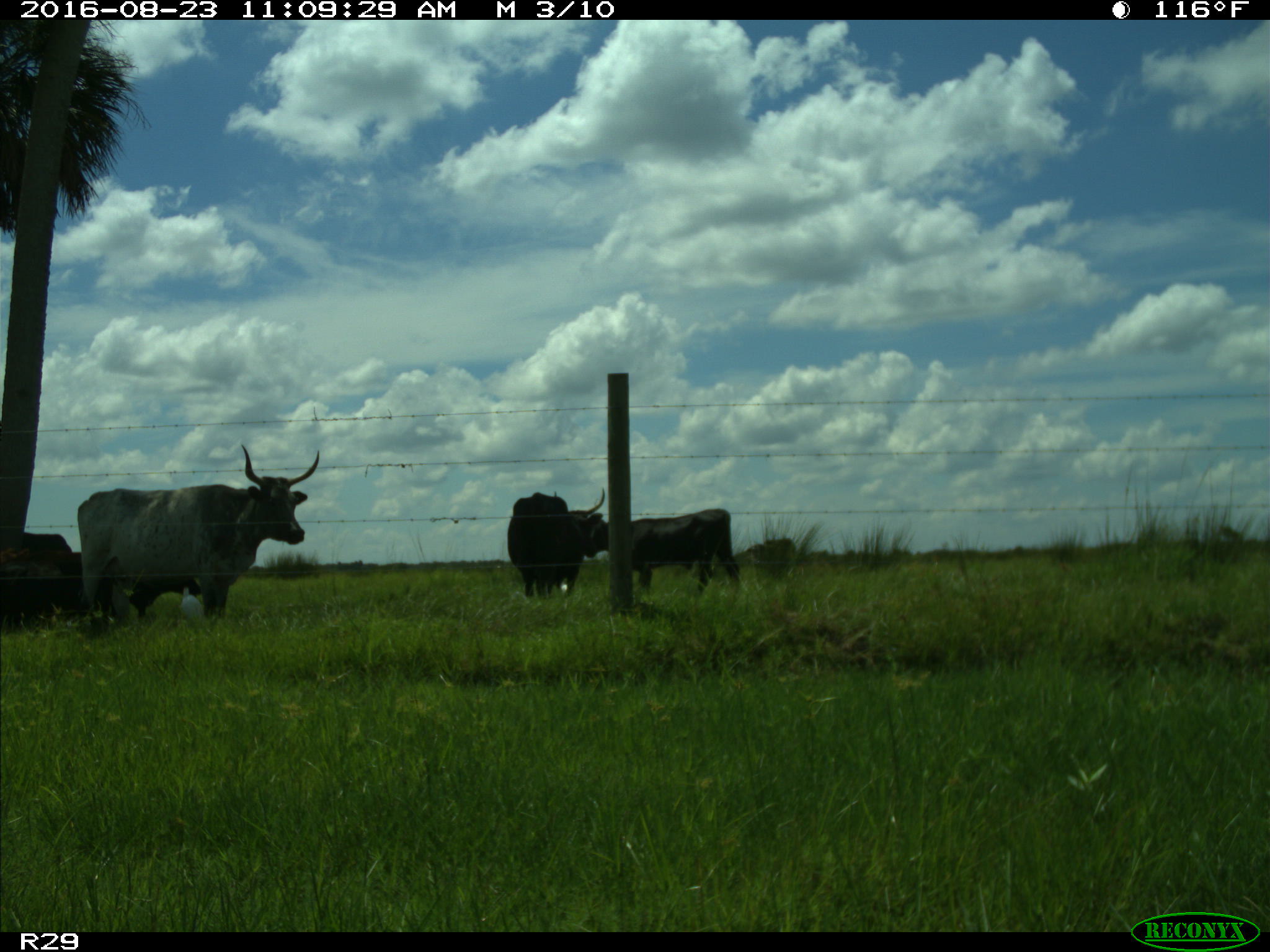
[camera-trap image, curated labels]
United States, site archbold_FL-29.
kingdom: Animalia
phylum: Chordata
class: Mammalia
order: Artiodactyla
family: Bovidae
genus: Bos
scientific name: Bos taurus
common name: domestic cow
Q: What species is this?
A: Bos taurus (domestic cow).